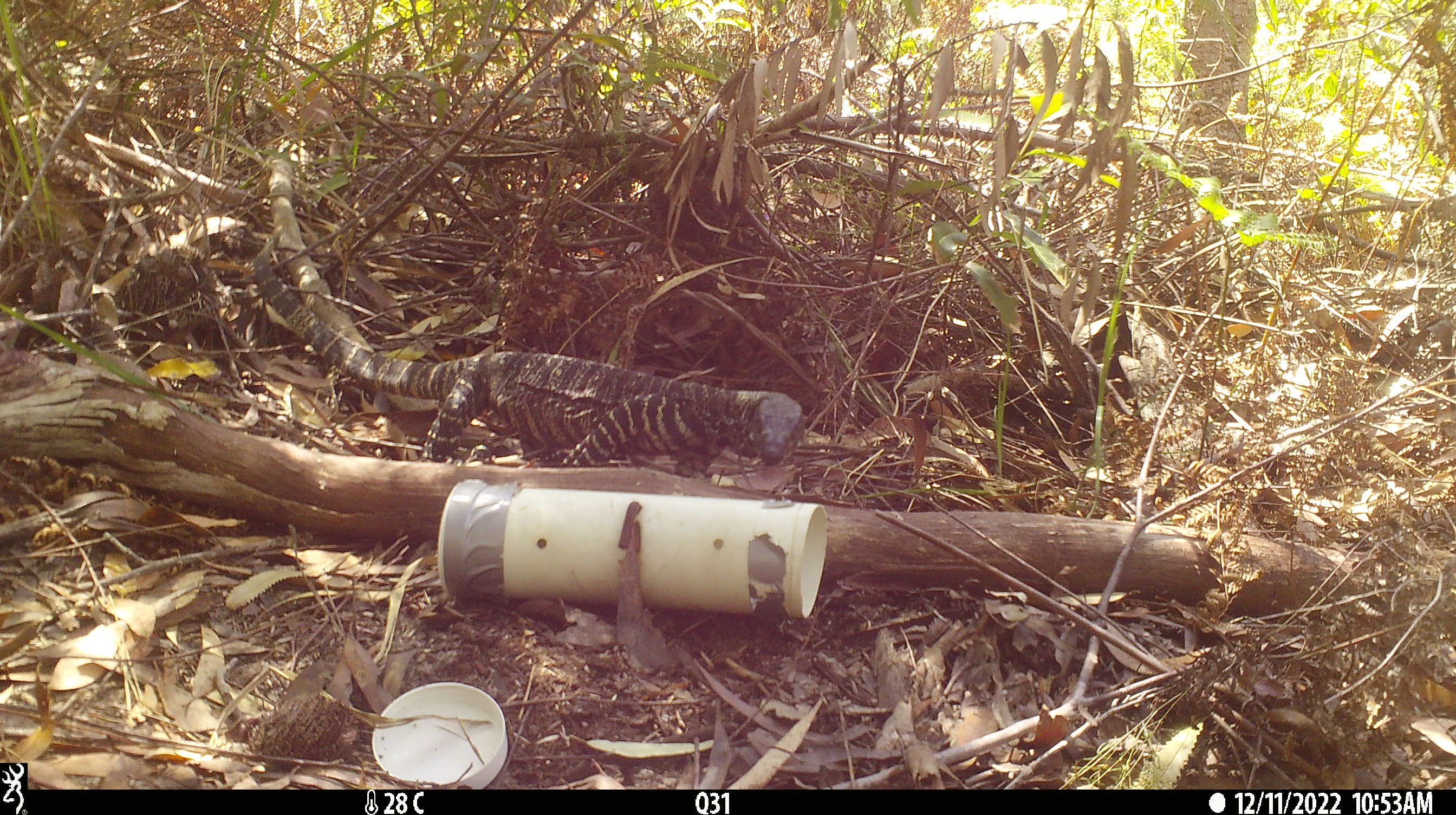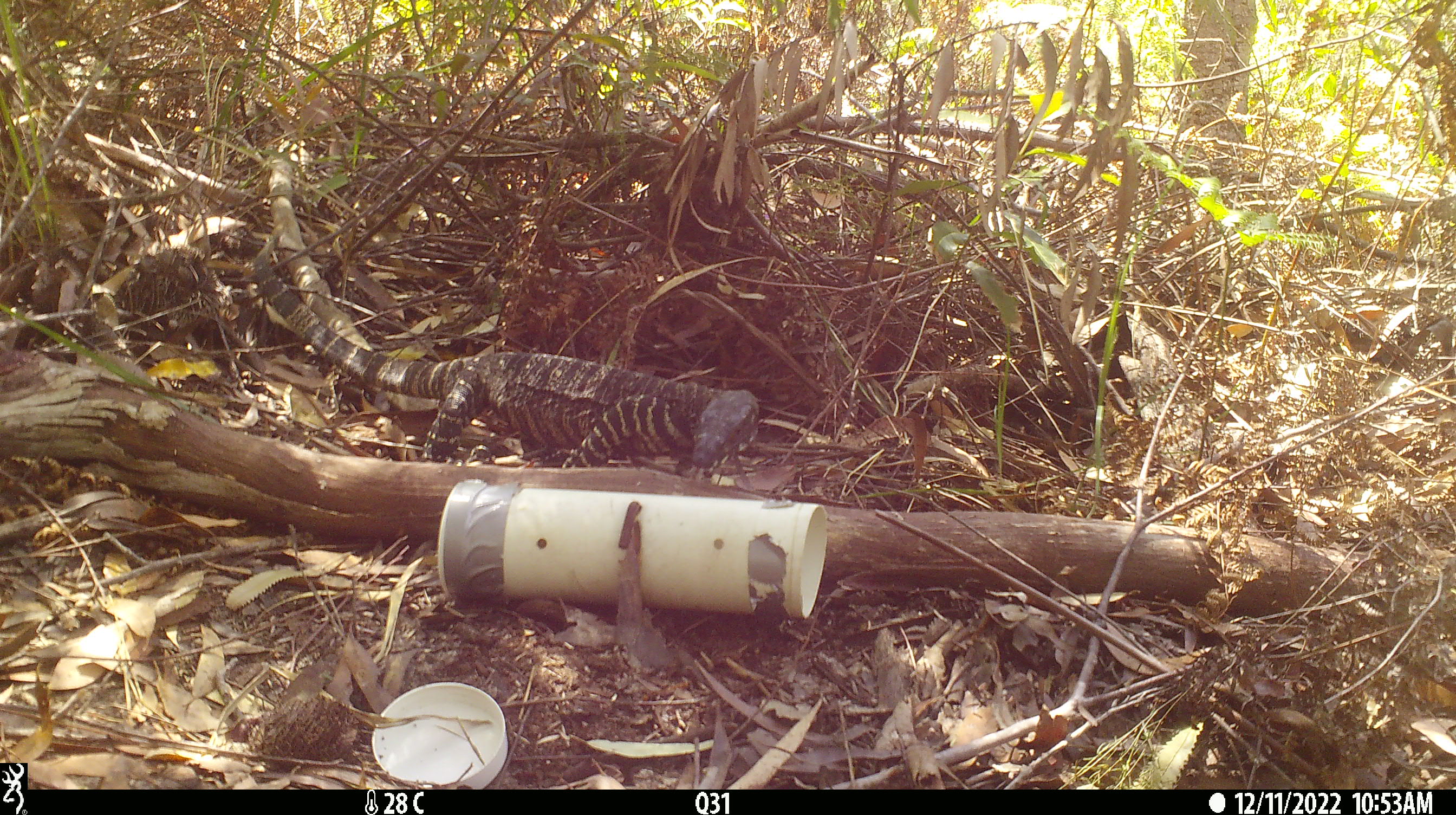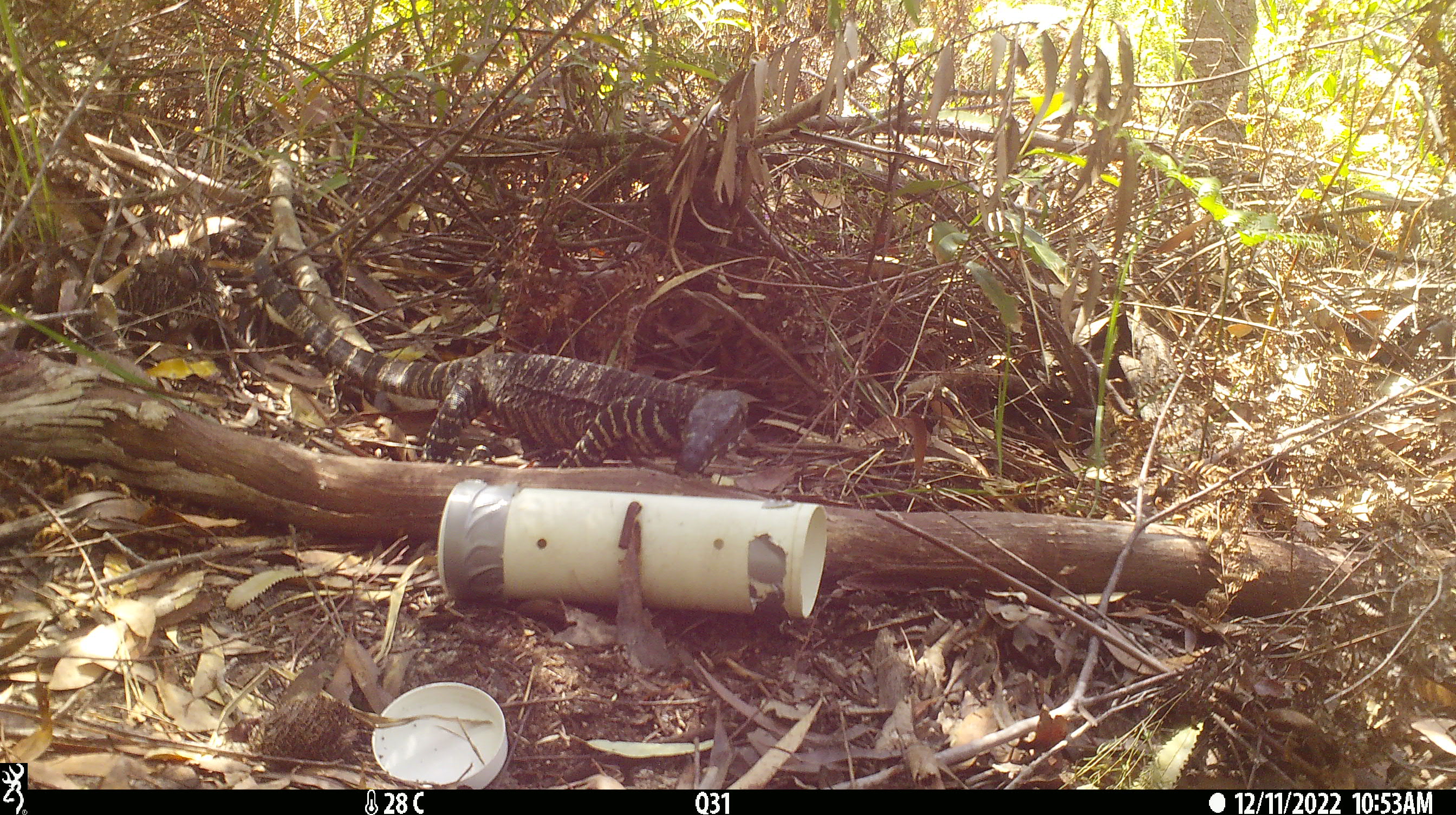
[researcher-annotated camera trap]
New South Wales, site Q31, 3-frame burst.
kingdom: Animalia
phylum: Chordata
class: Reptilia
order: Squamata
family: Varanidae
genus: Varanus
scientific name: Varanus varius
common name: lace monitor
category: goanna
Goanna (lace monitor) (Varanus varius).